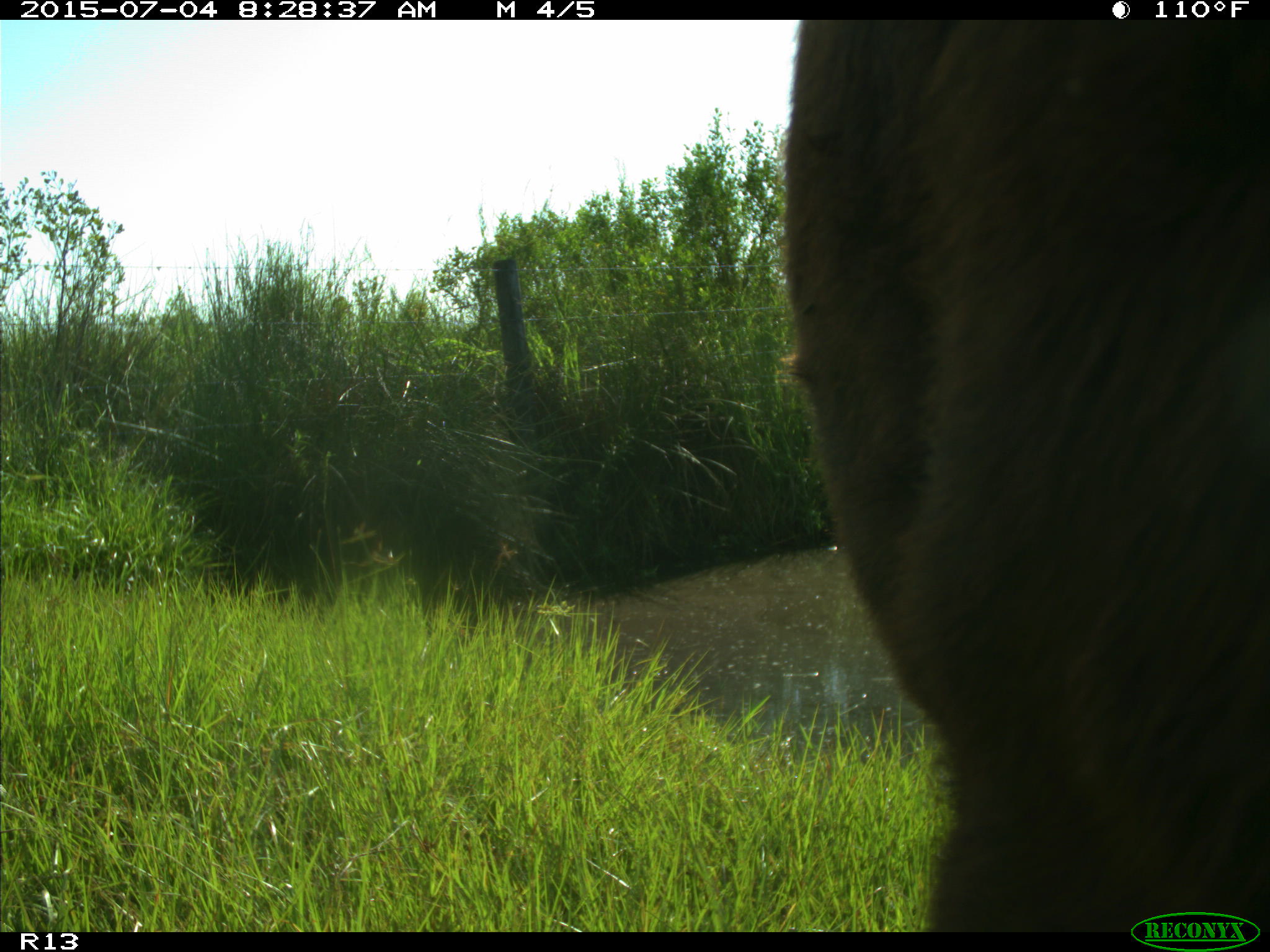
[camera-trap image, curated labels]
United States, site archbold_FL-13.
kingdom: Animalia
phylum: Chordata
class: Mammalia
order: Artiodactyla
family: Bovidae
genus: Bos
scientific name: Bos taurus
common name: domestic cow